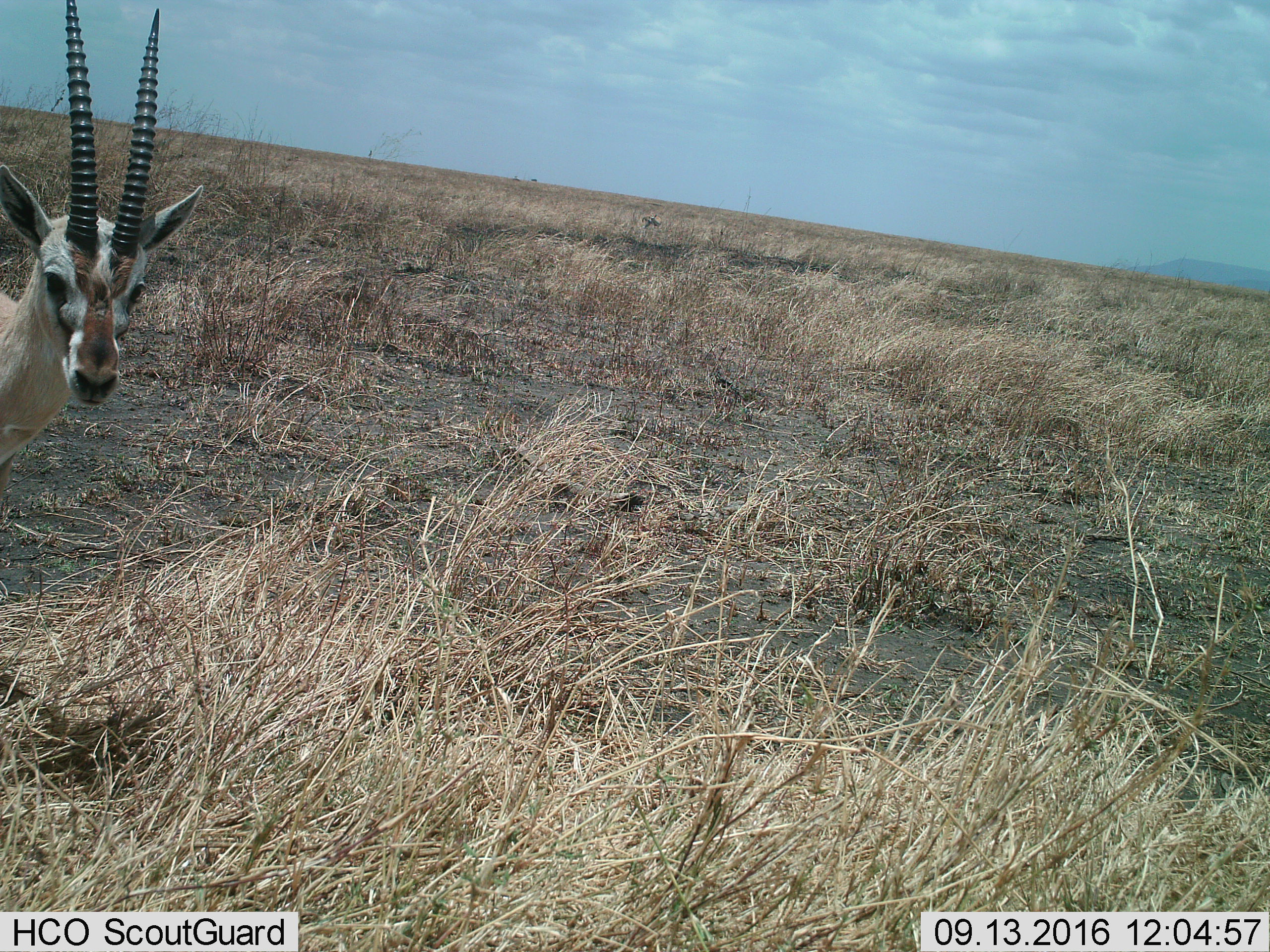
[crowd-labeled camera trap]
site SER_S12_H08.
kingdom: Animalia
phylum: Chordata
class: Mammalia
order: Artiodactyla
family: Bovidae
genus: Eudorcas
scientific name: Eudorcas thomsonii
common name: thomson's gazelle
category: gazellethomsons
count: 2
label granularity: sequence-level